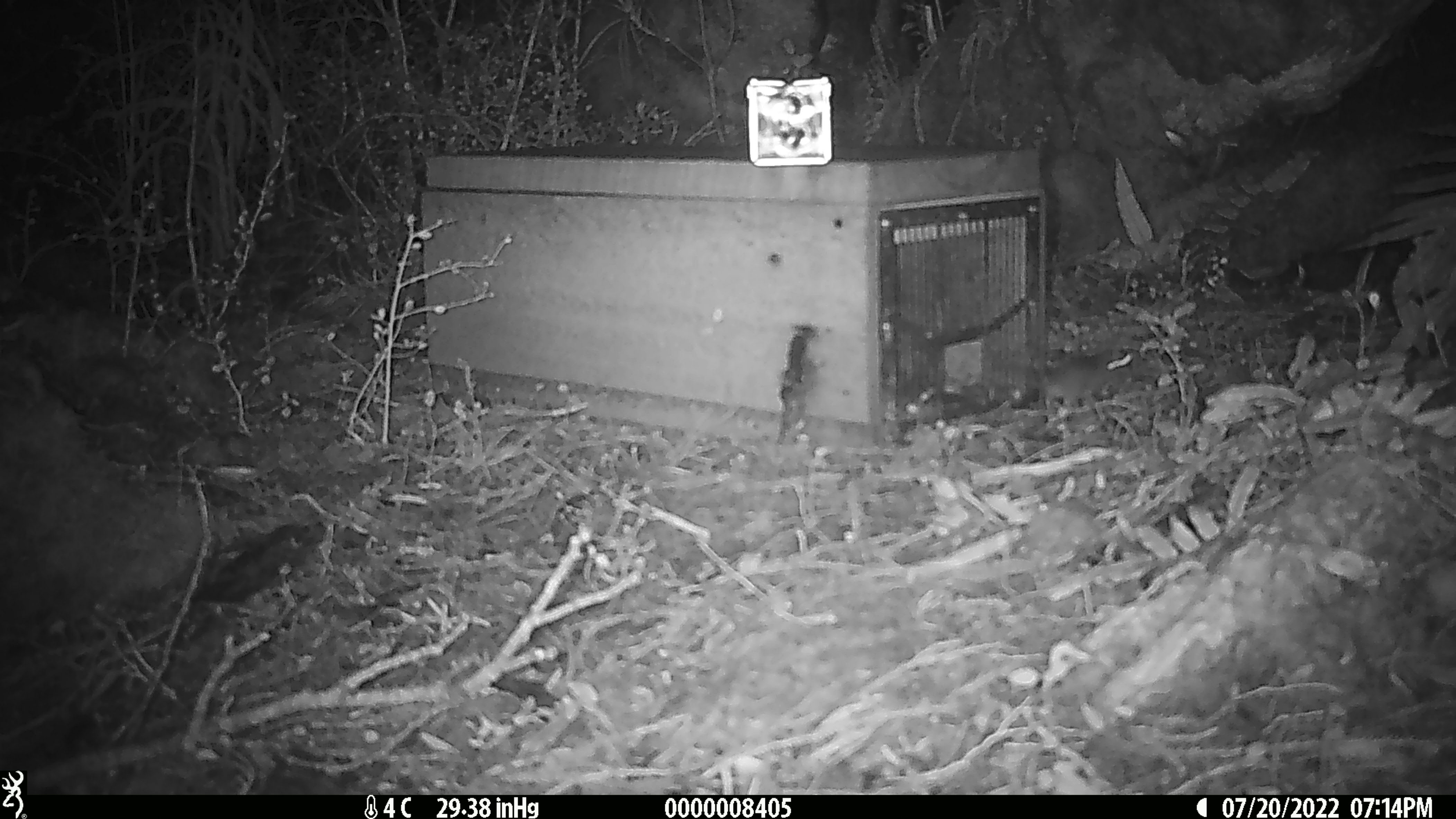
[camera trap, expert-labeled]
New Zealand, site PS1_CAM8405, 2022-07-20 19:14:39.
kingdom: Animalia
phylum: Chordata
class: Mammalia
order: Rodentia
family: Muridae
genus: Mus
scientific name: Mus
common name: mouse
Mouse (Mus).